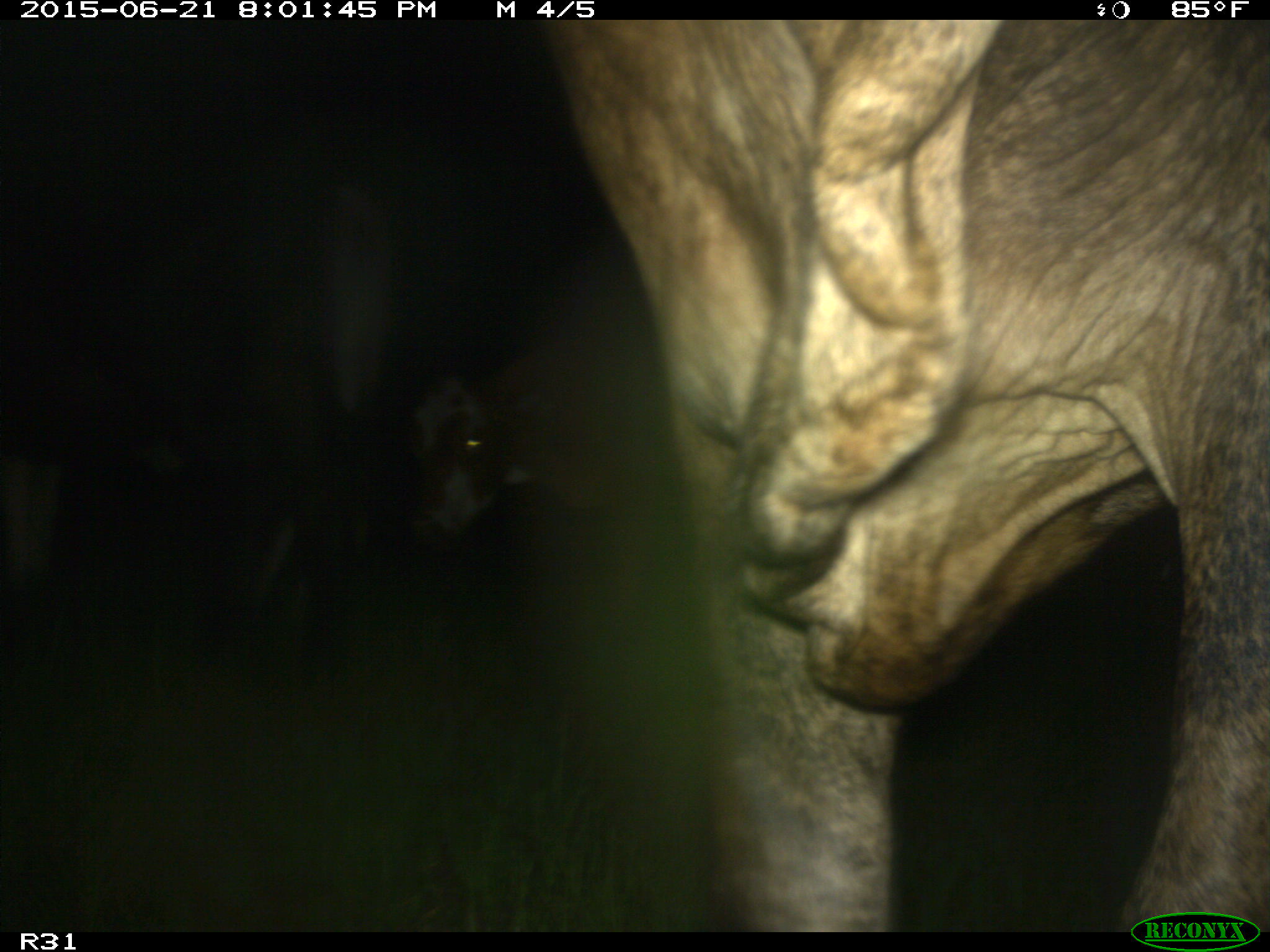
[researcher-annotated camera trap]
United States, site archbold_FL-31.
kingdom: Animalia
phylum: Chordata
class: Mammalia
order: Artiodactyla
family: Bovidae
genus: Bos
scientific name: Bos taurus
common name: domestic cow